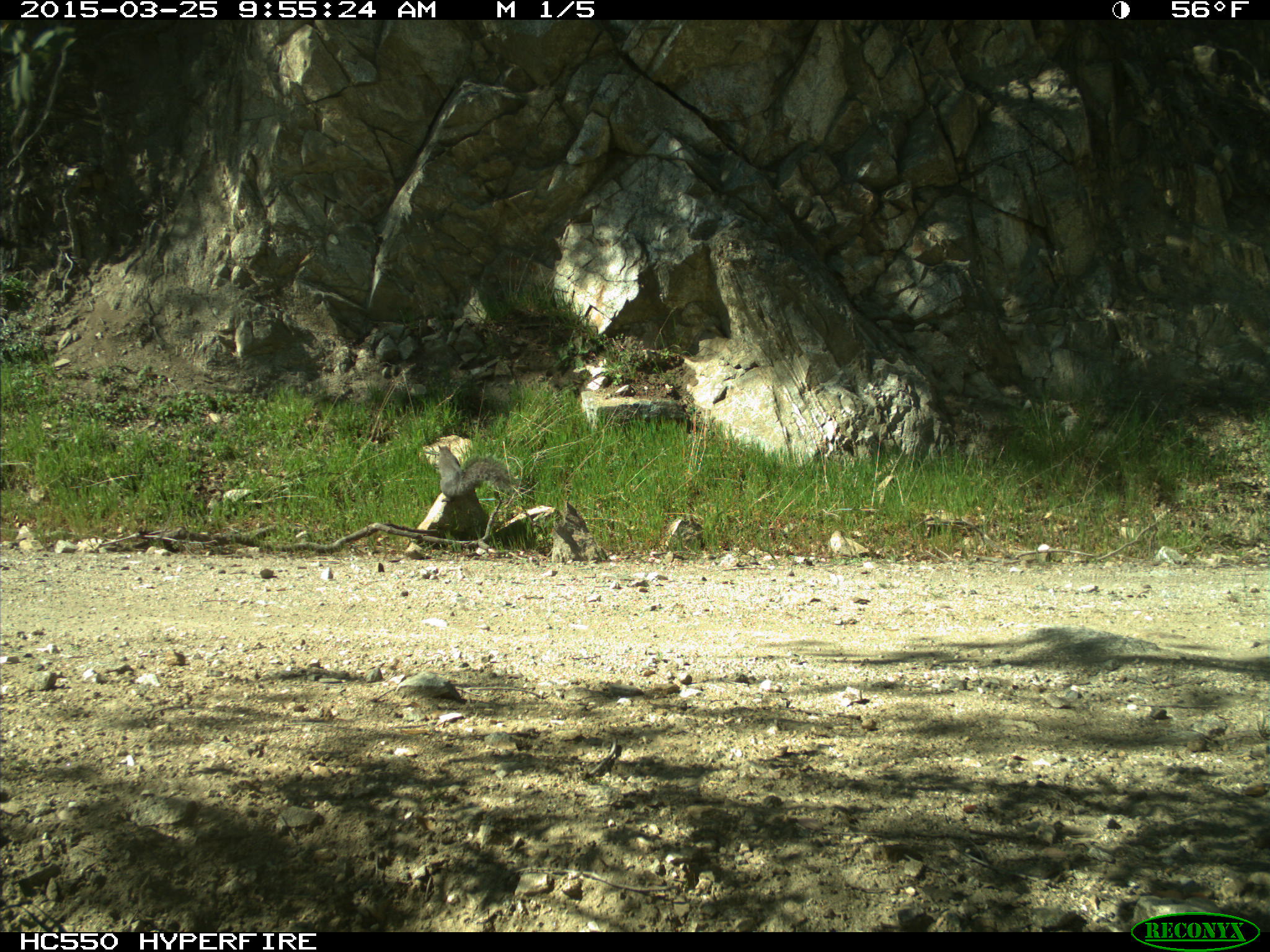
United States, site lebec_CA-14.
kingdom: Animalia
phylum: Chordata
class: Mammalia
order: Rodentia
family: Sciuridae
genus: Sciurus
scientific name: Sciurus carolinensis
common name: eastern gray squirrel